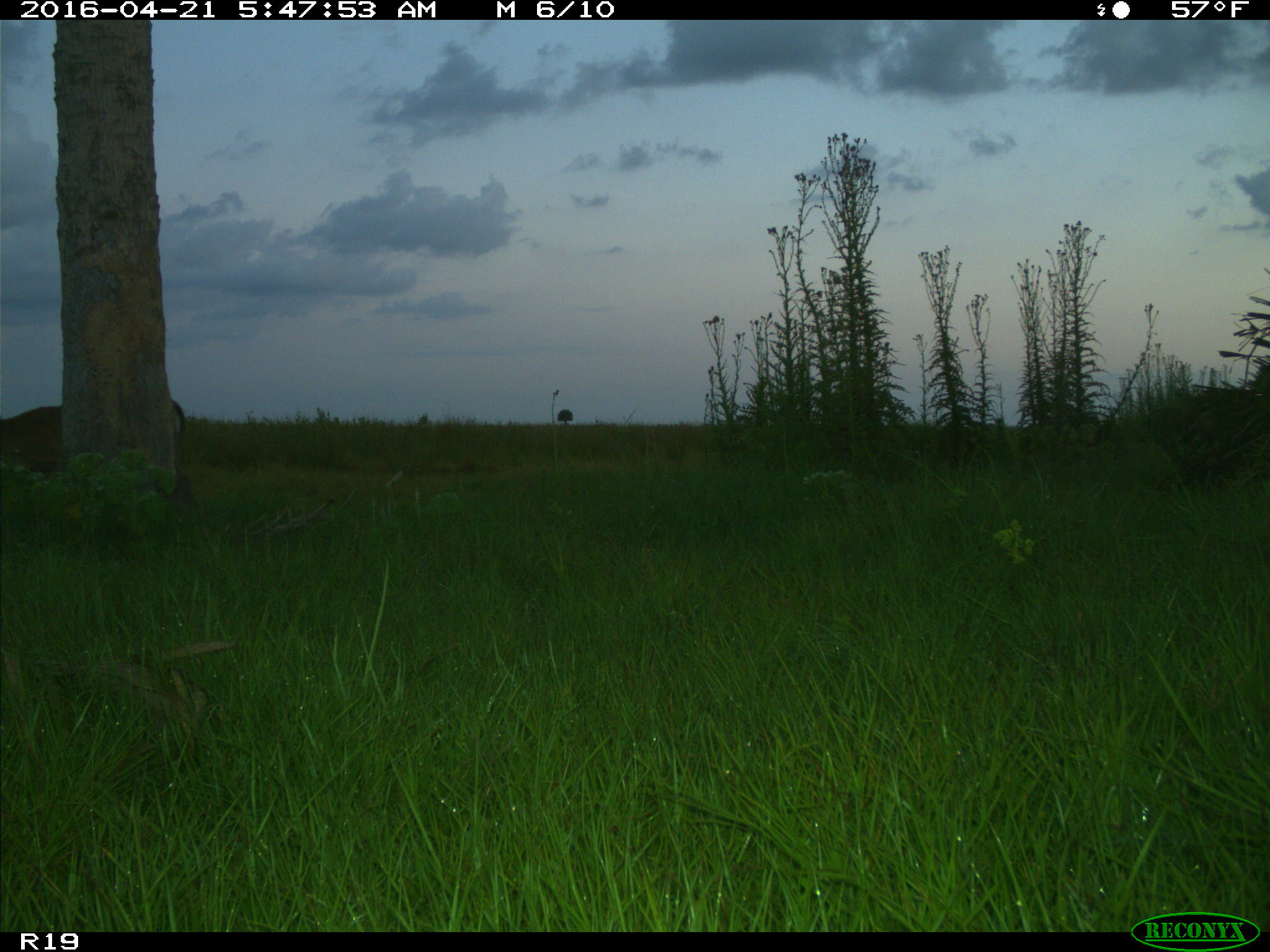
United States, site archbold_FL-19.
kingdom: Animalia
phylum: Chordata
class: Mammalia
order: Artiodactyla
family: Cervidae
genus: Odocoileus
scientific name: Odocoileus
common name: deer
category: unidentified deer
Unidentified deer (deer) (Odocoileus).